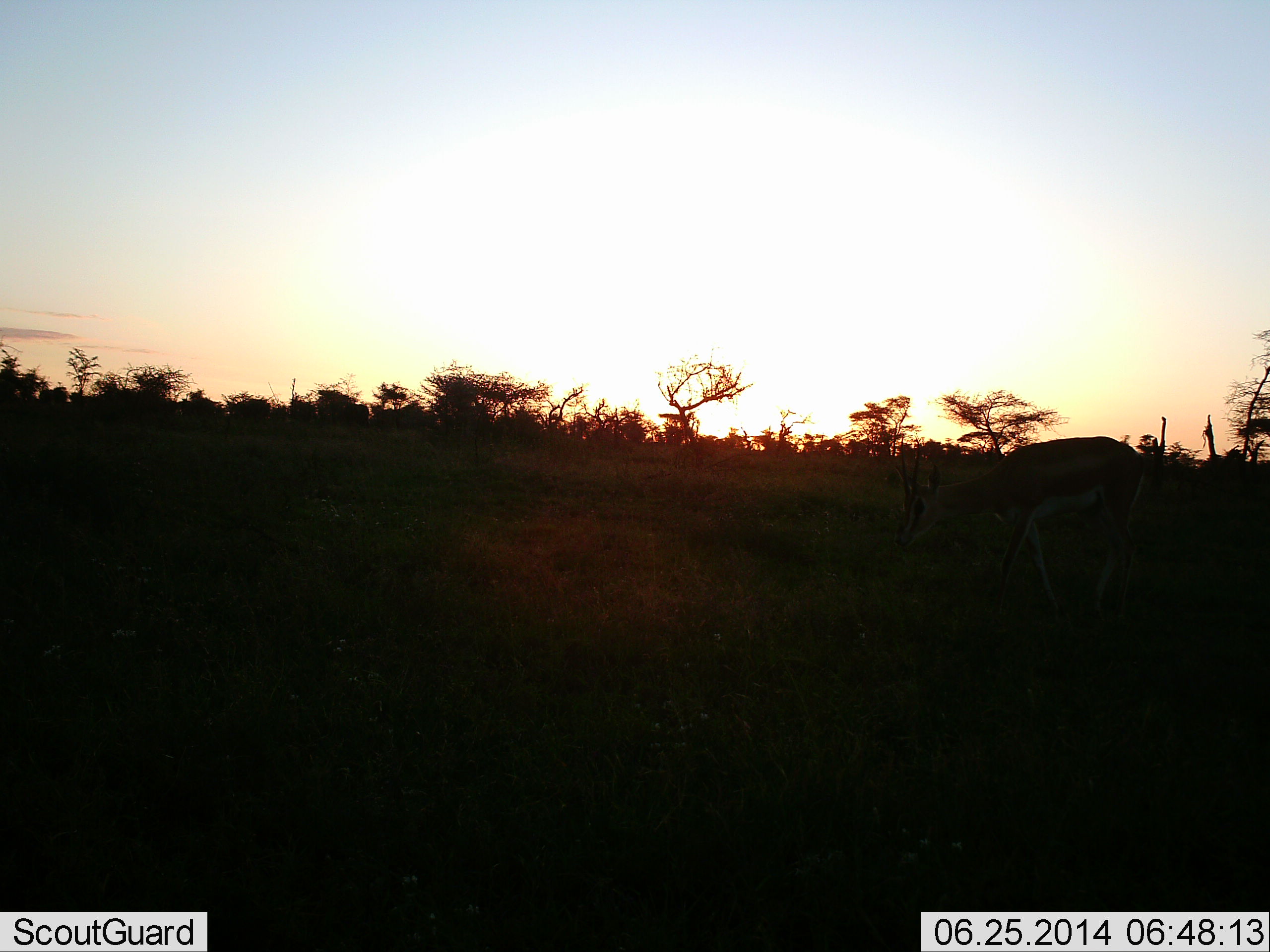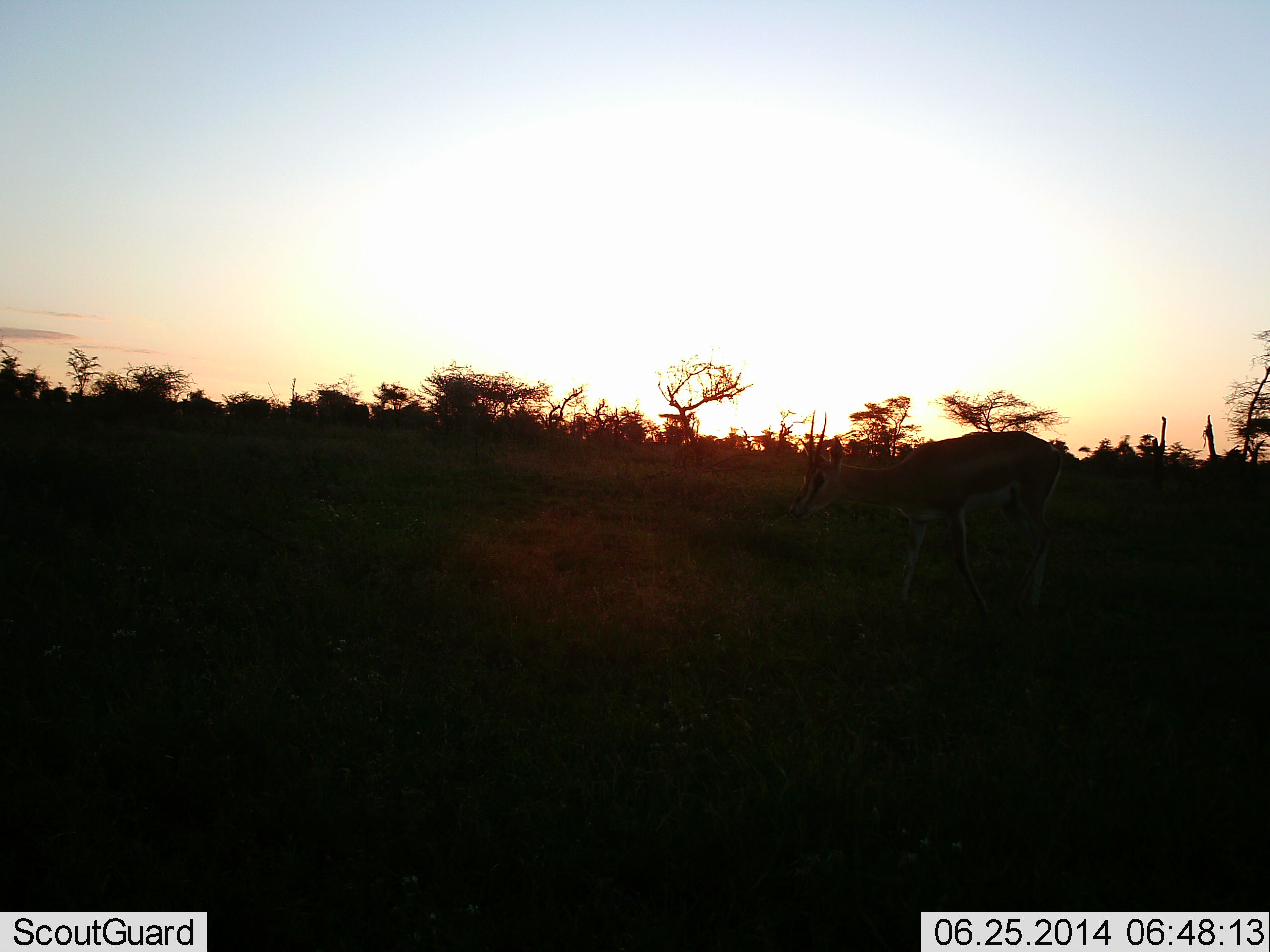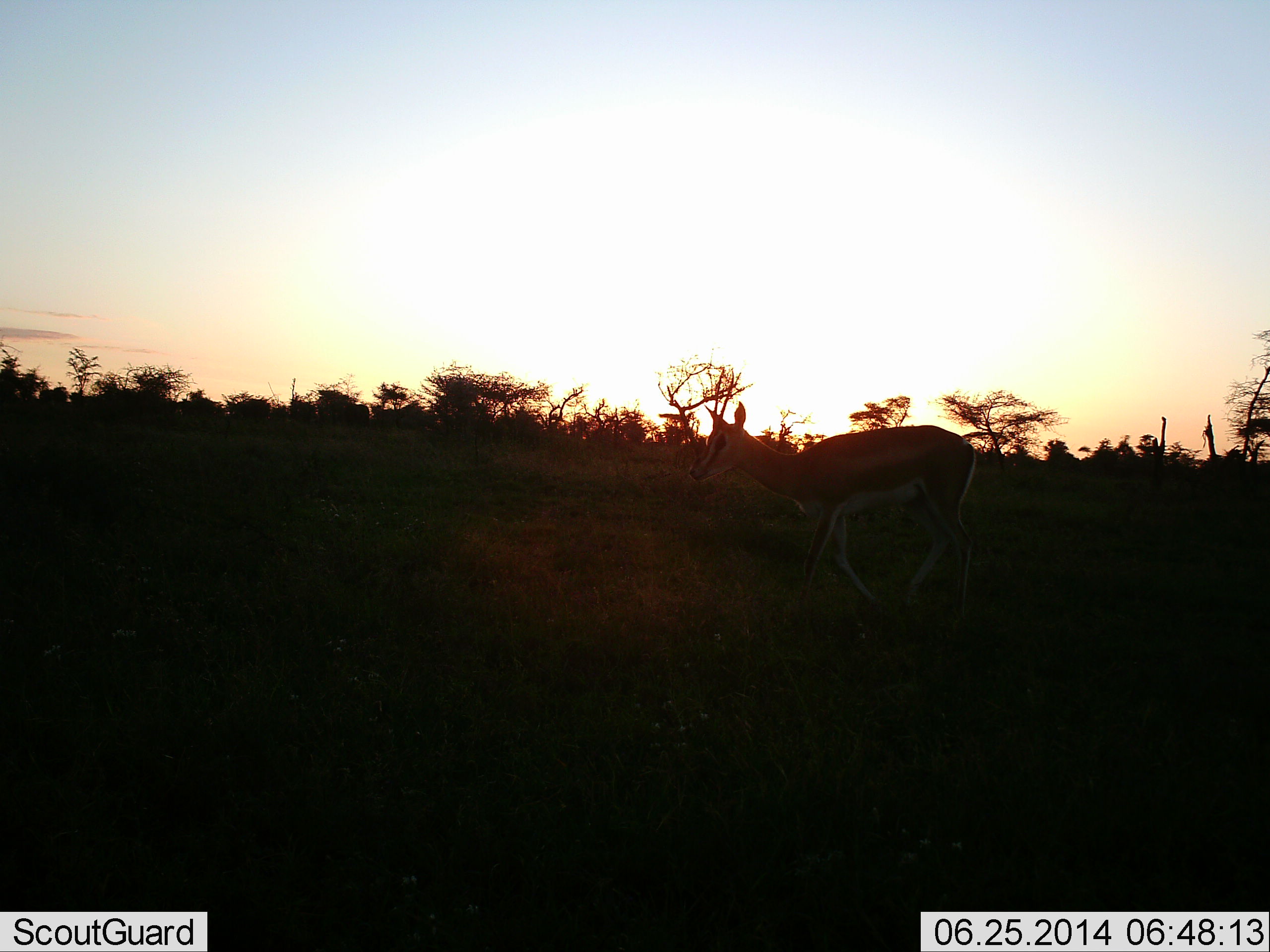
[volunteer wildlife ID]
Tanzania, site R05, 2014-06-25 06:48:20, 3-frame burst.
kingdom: Animalia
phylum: Chordata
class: Mammalia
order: Artiodactyla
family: Bovidae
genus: Nanger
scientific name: Nanger granti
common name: grant's gazelle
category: gazellegrants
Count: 1.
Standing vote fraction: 0%.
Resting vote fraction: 0%.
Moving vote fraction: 100%.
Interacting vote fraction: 0%.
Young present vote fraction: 0%.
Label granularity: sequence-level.